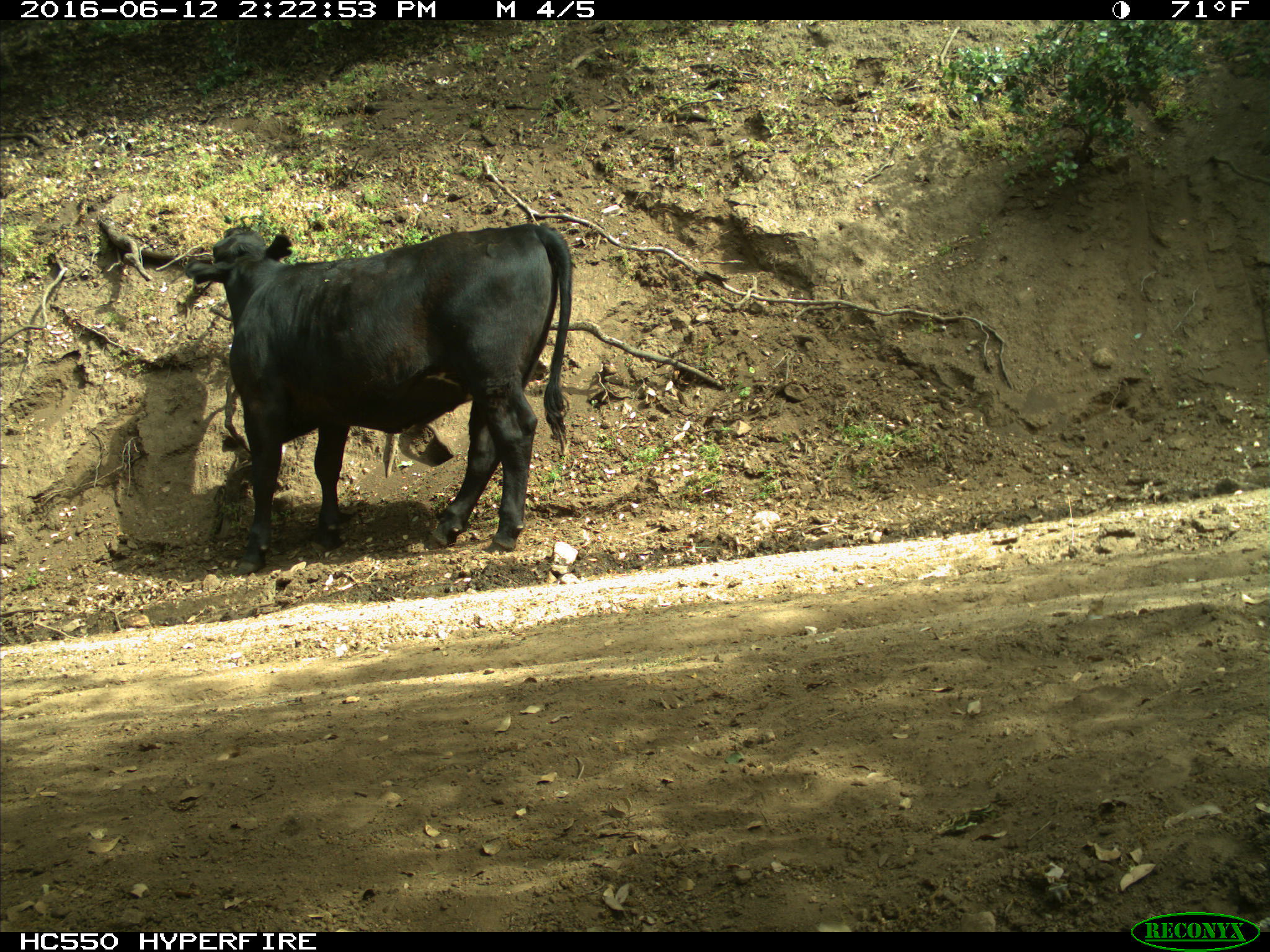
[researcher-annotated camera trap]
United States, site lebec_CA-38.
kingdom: Animalia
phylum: Chordata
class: Mammalia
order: Artiodactyla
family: Bovidae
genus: Bos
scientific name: Bos taurus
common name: domestic cow